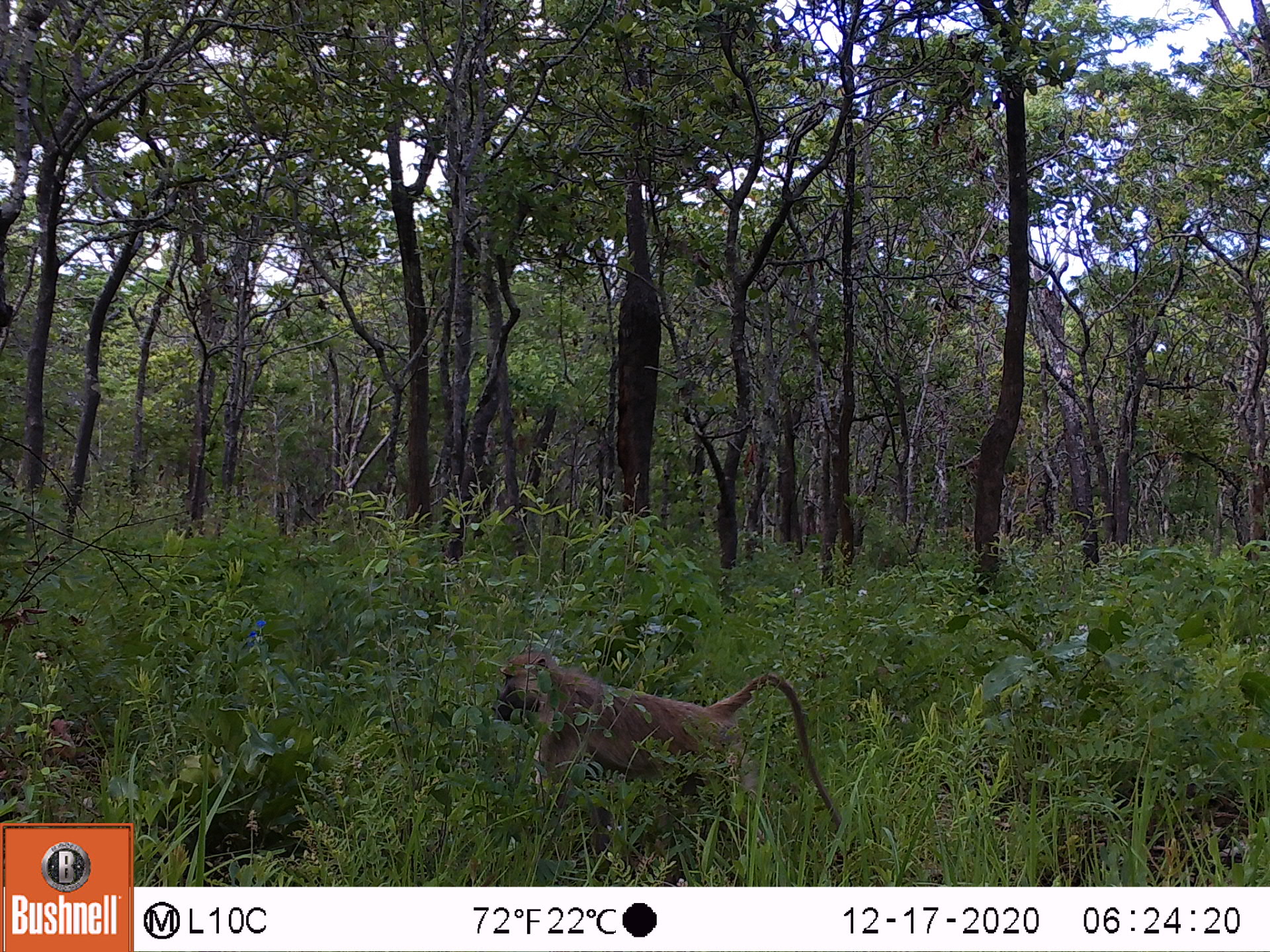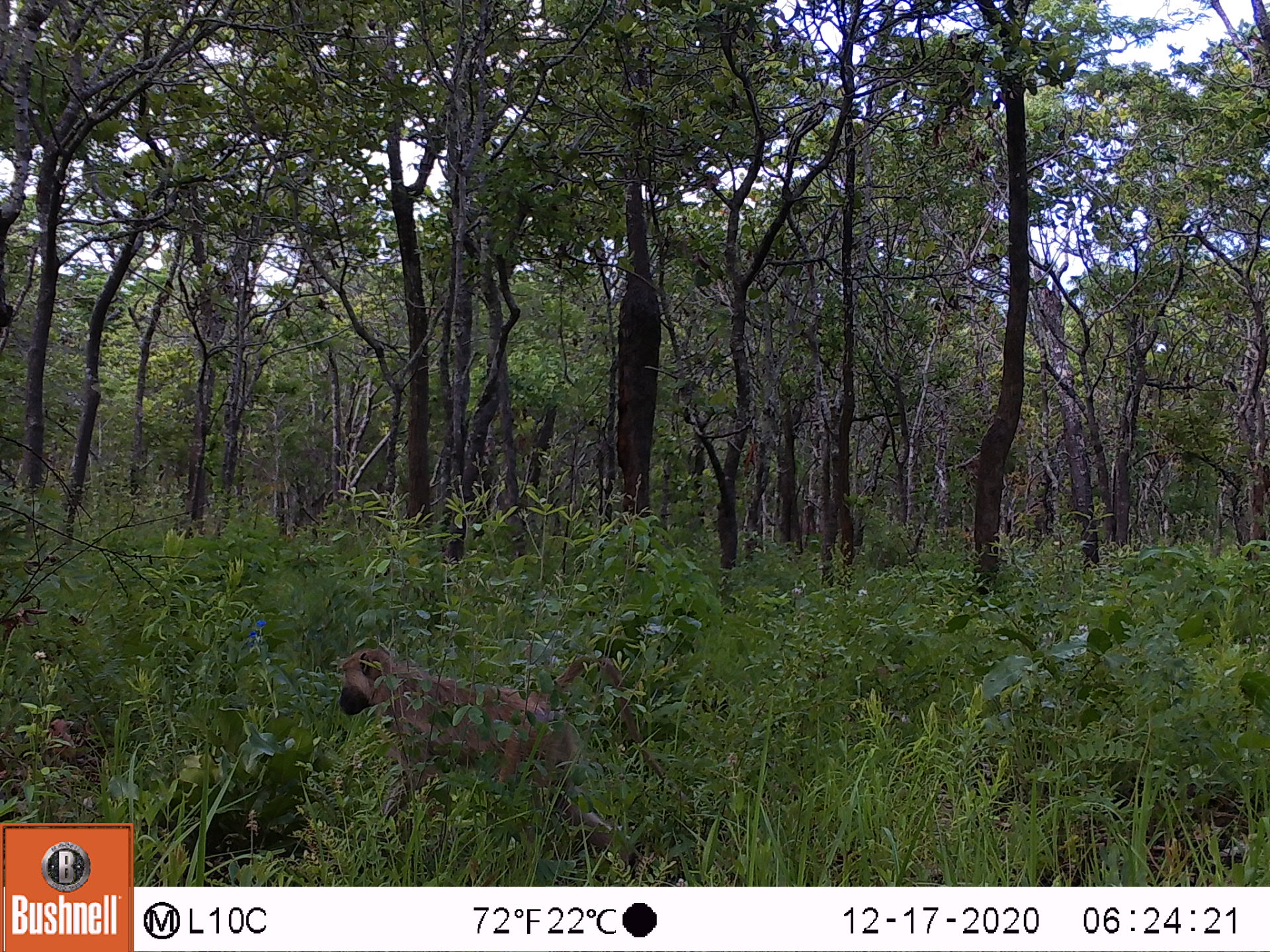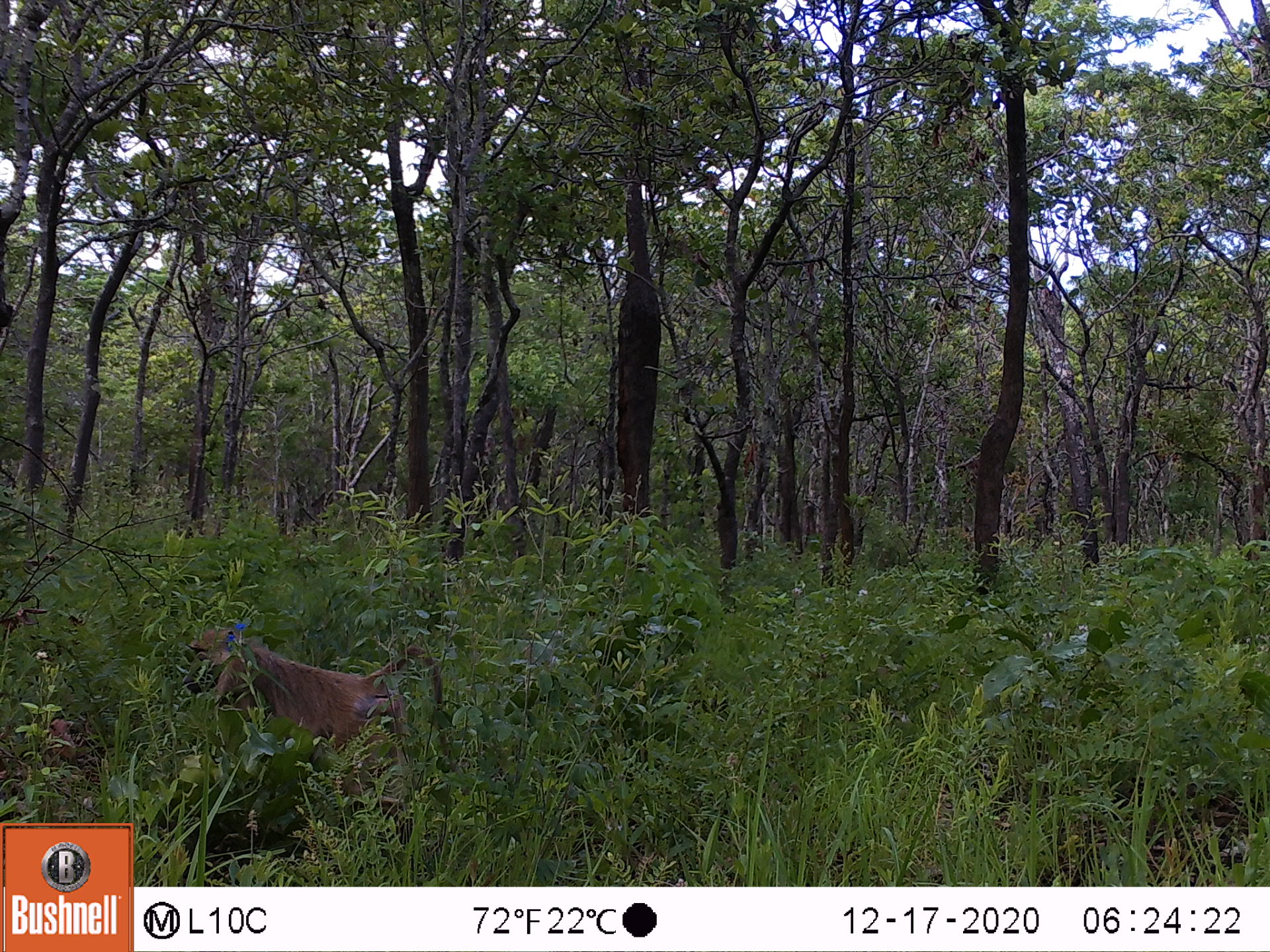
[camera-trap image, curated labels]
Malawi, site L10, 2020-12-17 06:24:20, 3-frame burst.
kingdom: Animalia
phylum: Chordata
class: Mammalia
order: Primates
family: Cercopithecidae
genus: Papio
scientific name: Papio cynocephalus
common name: yellow baboon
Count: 1.